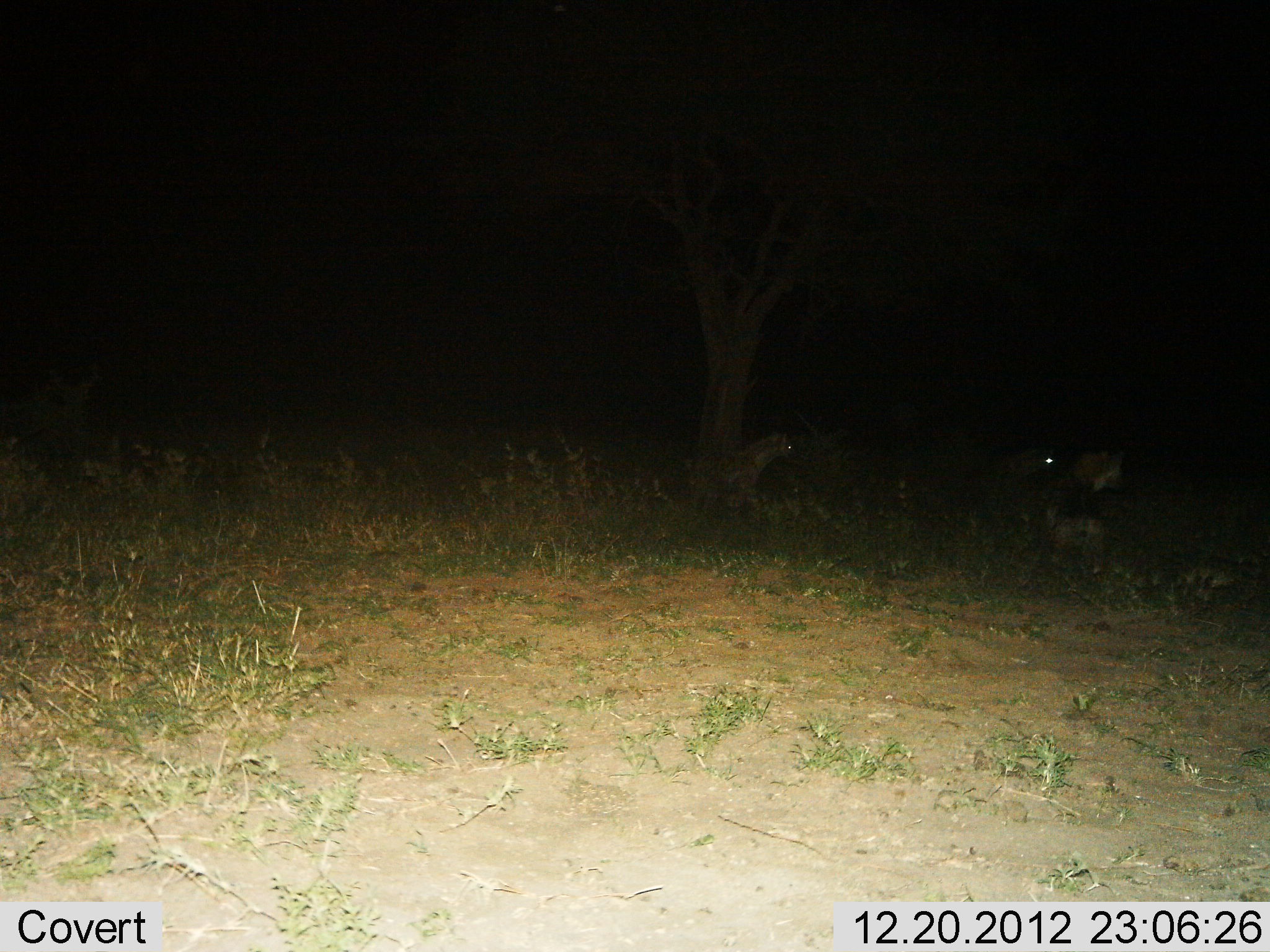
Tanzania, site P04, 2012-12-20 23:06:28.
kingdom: Animalia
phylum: Chordata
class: Mammalia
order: Carnivora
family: Hyaenidae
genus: Crocuta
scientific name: Crocuta crocuta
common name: spotted hyena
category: hyenaspotted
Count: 3.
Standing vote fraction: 59%.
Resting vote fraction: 29%.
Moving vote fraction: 24%.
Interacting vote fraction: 0%.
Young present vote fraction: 6%.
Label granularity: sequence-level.